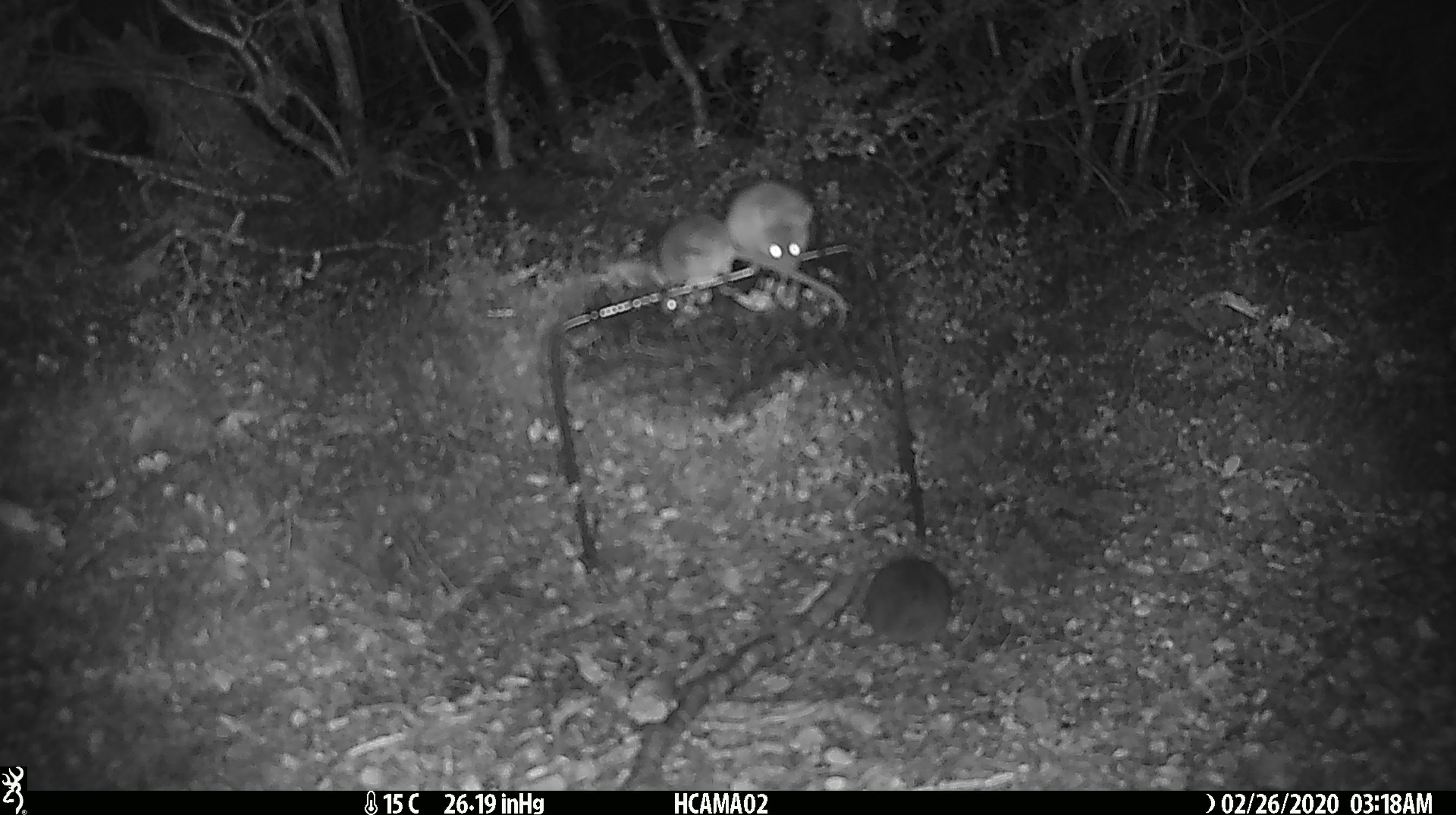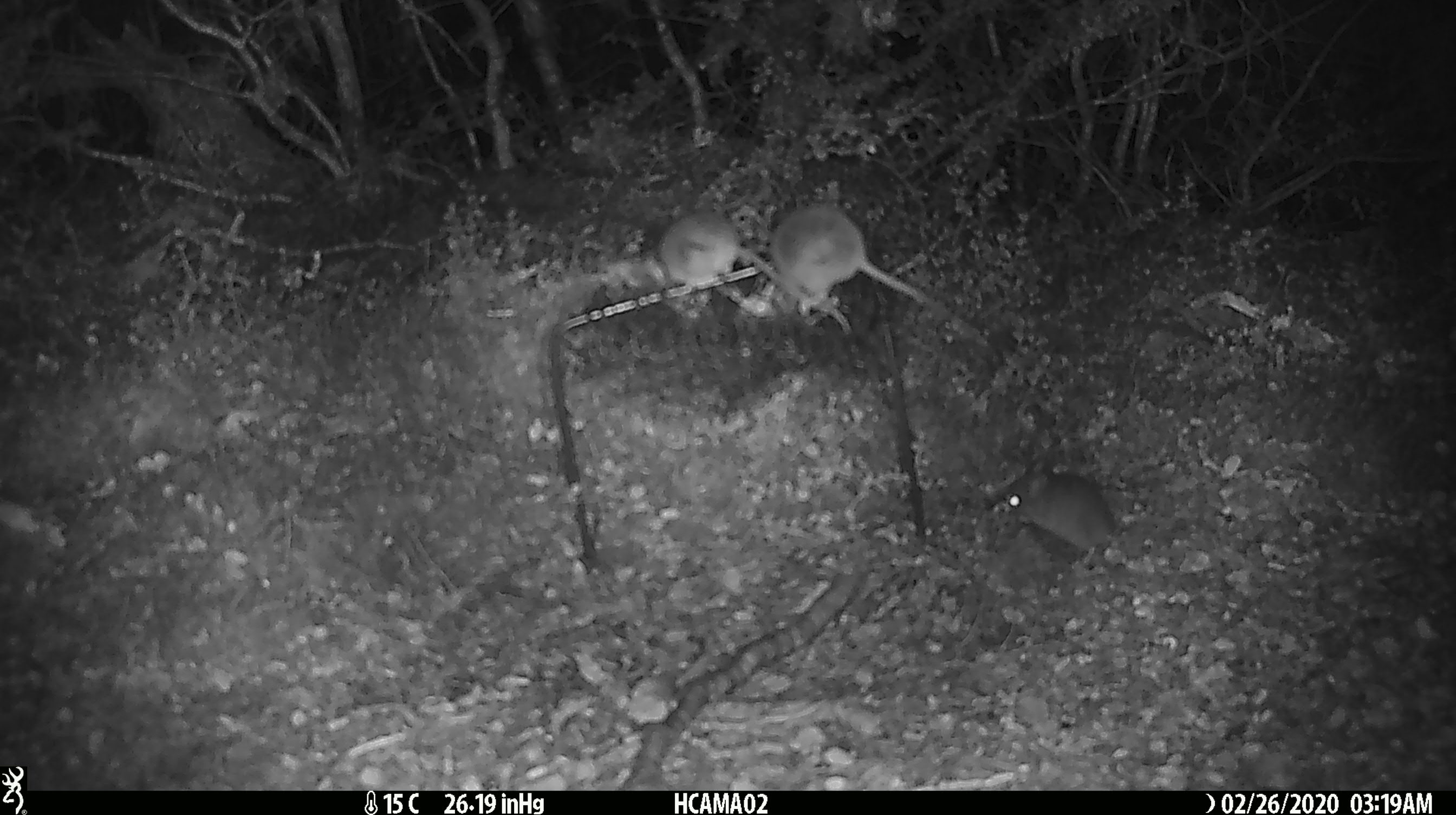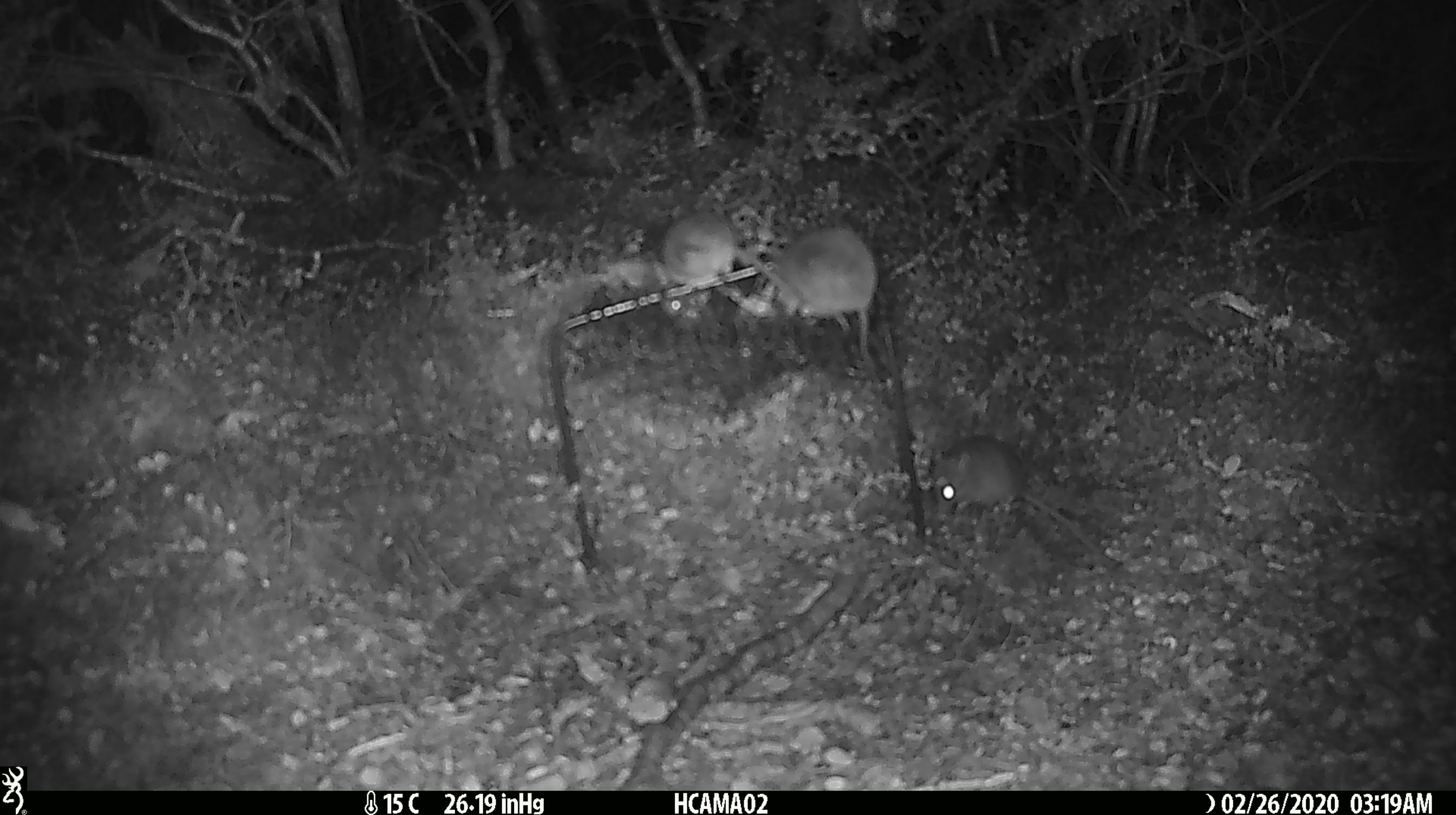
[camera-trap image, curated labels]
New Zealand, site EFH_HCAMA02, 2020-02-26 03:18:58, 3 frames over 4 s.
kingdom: Animalia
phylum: Chordata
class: Mammalia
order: Rodentia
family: Muridae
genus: Mus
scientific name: Mus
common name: mouse